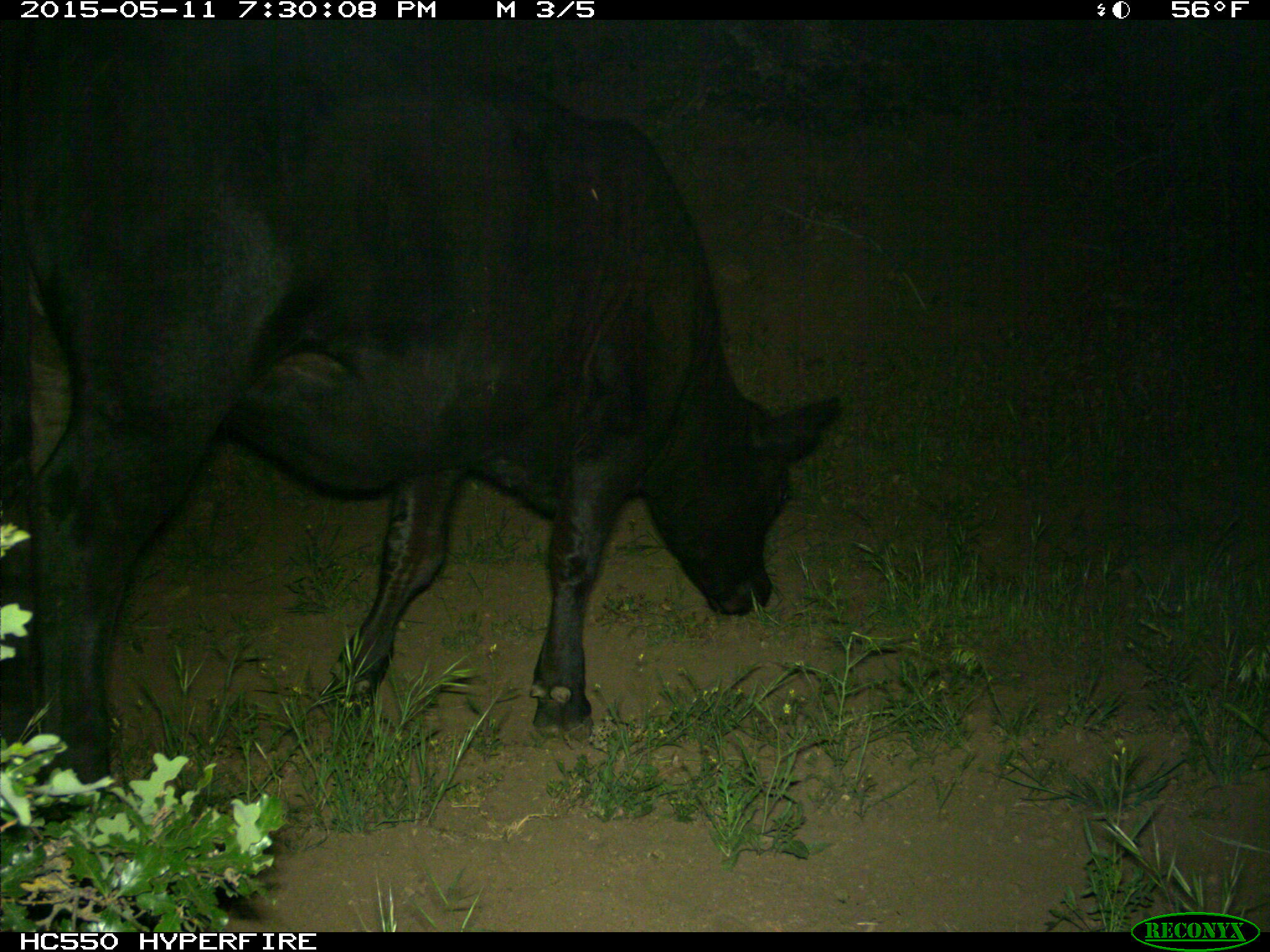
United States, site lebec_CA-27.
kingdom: Animalia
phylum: Chordata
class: Mammalia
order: Artiodactyla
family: Bovidae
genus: Bos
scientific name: Bos taurus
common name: domestic cow